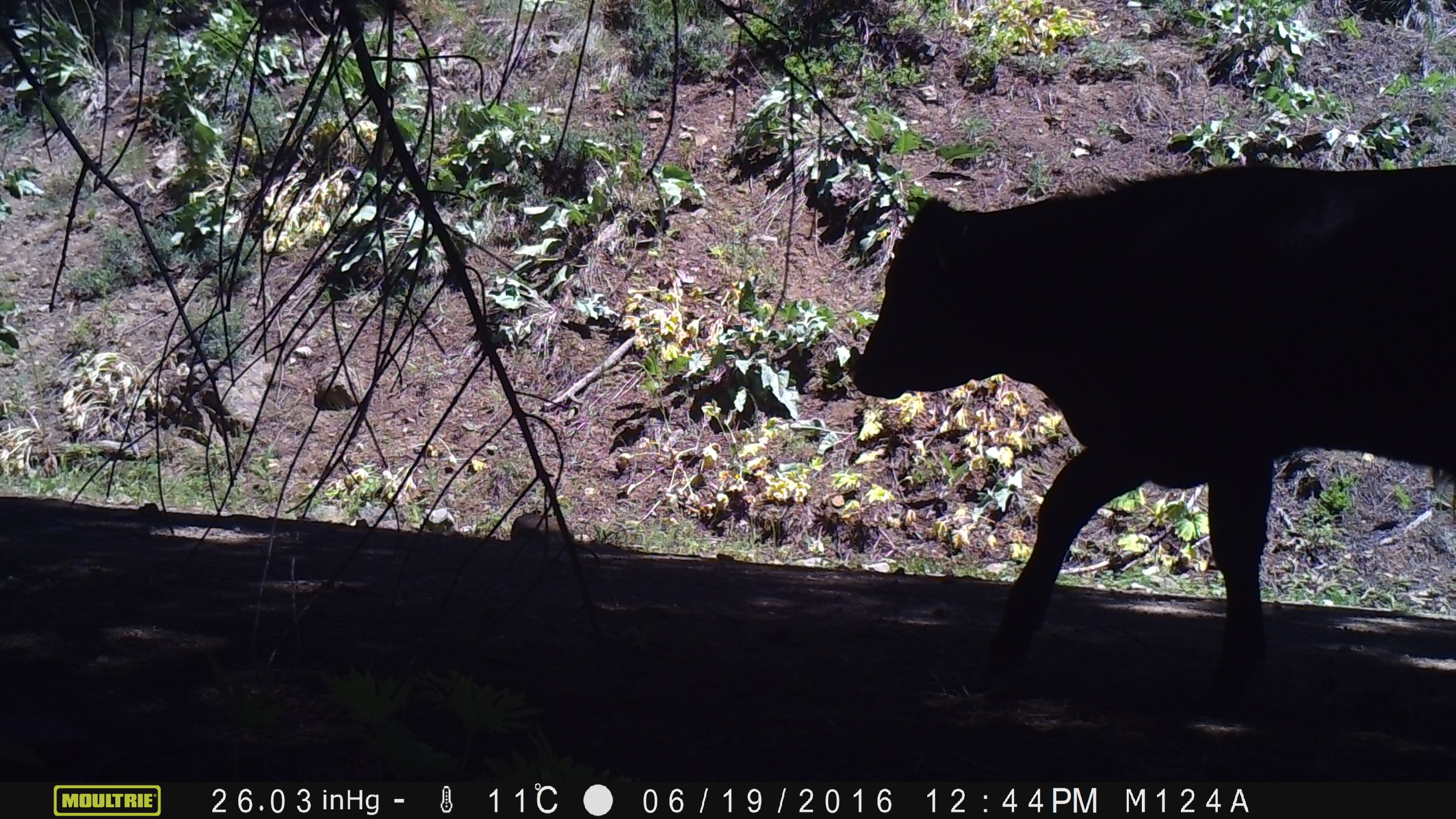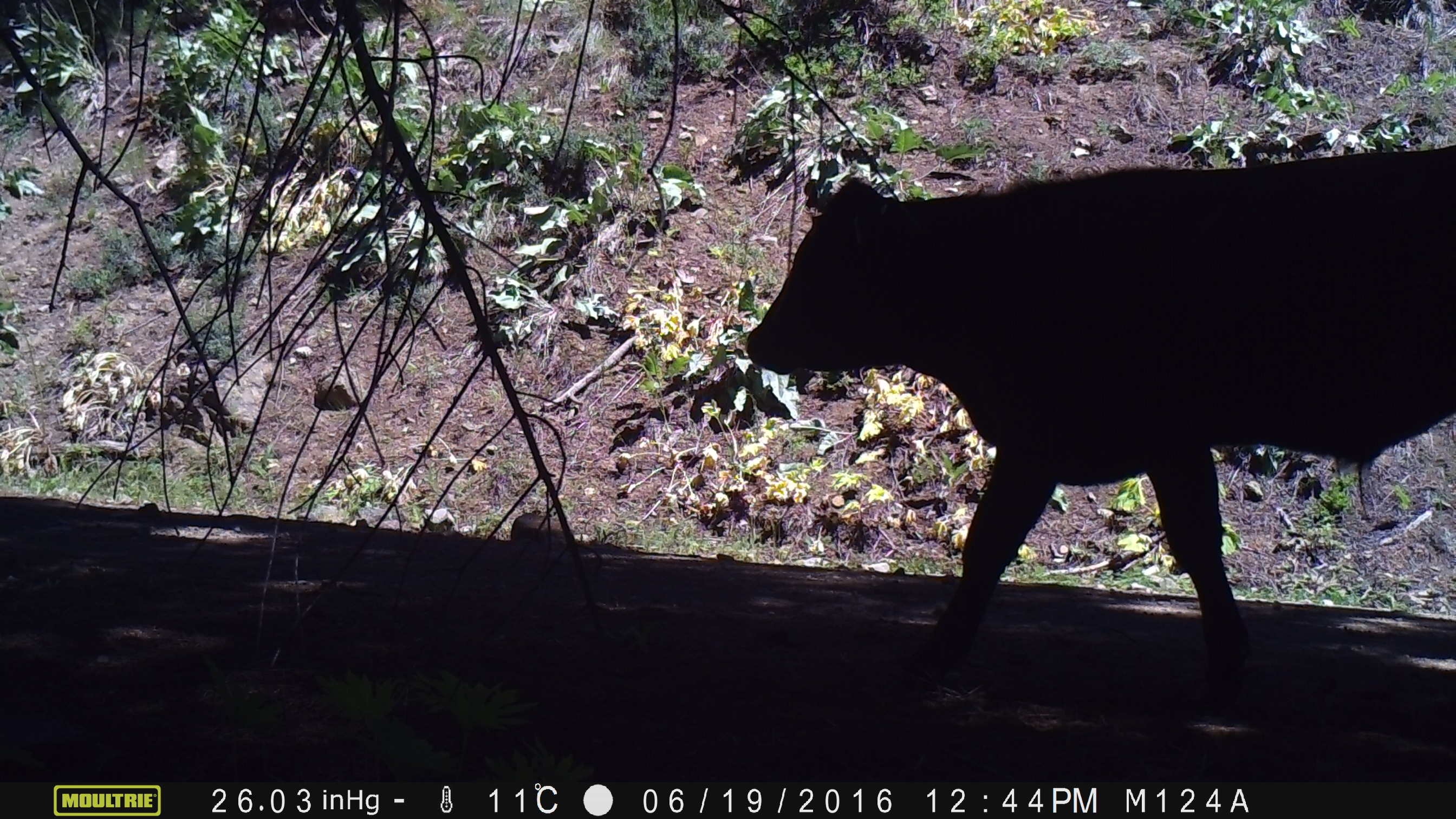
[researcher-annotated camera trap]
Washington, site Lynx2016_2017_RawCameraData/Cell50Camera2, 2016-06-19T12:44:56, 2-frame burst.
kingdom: Animalia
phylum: Chordata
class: Mammalia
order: Artiodactyla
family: Bovidae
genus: Bos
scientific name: Bos taurus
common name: domestic cattle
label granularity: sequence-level